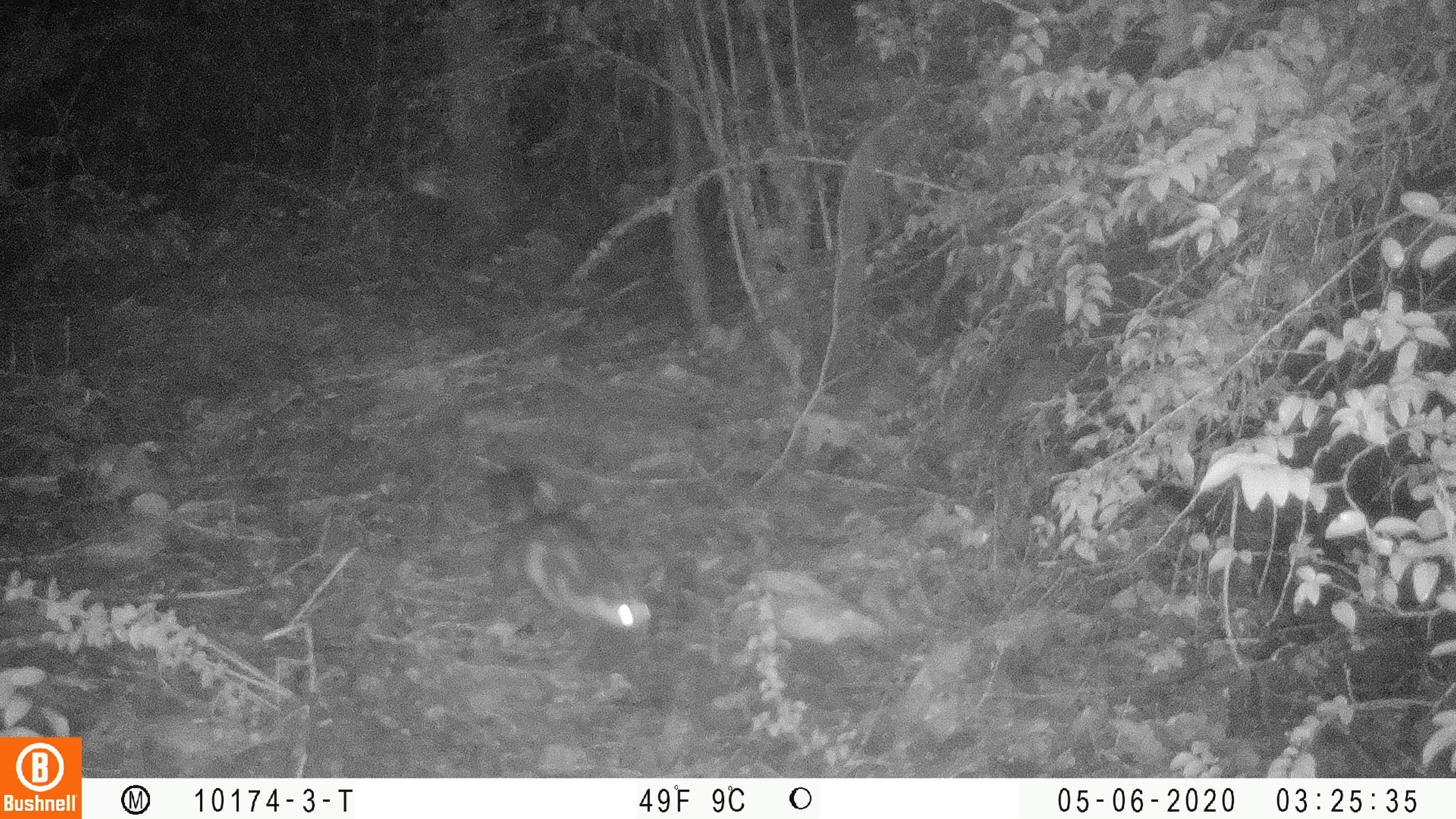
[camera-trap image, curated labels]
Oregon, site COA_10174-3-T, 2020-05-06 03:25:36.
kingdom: Animalia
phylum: Chordata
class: Mammalia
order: Carnivora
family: Mephitidae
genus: Spilogale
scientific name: Spilogale gracilis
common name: western spotted skunk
Western spotted skunk (Spilogale gracilis).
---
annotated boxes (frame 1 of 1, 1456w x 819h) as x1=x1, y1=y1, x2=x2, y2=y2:
western spotted skunk: x1=469, y1=461, x2=658, y2=641